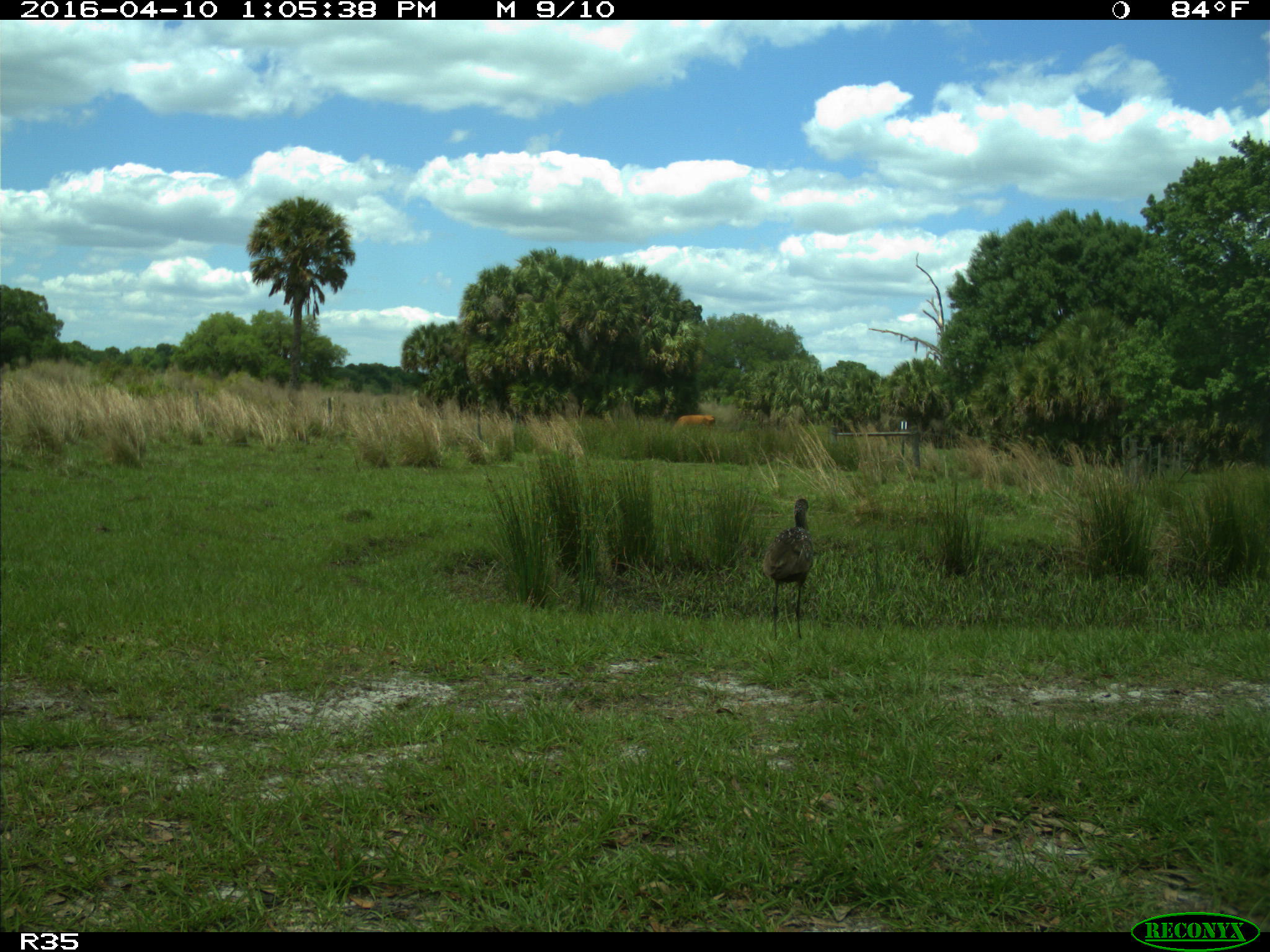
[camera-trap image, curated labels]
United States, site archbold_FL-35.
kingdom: Animalia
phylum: Chordata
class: Aves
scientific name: Aves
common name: birds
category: unidentified bird